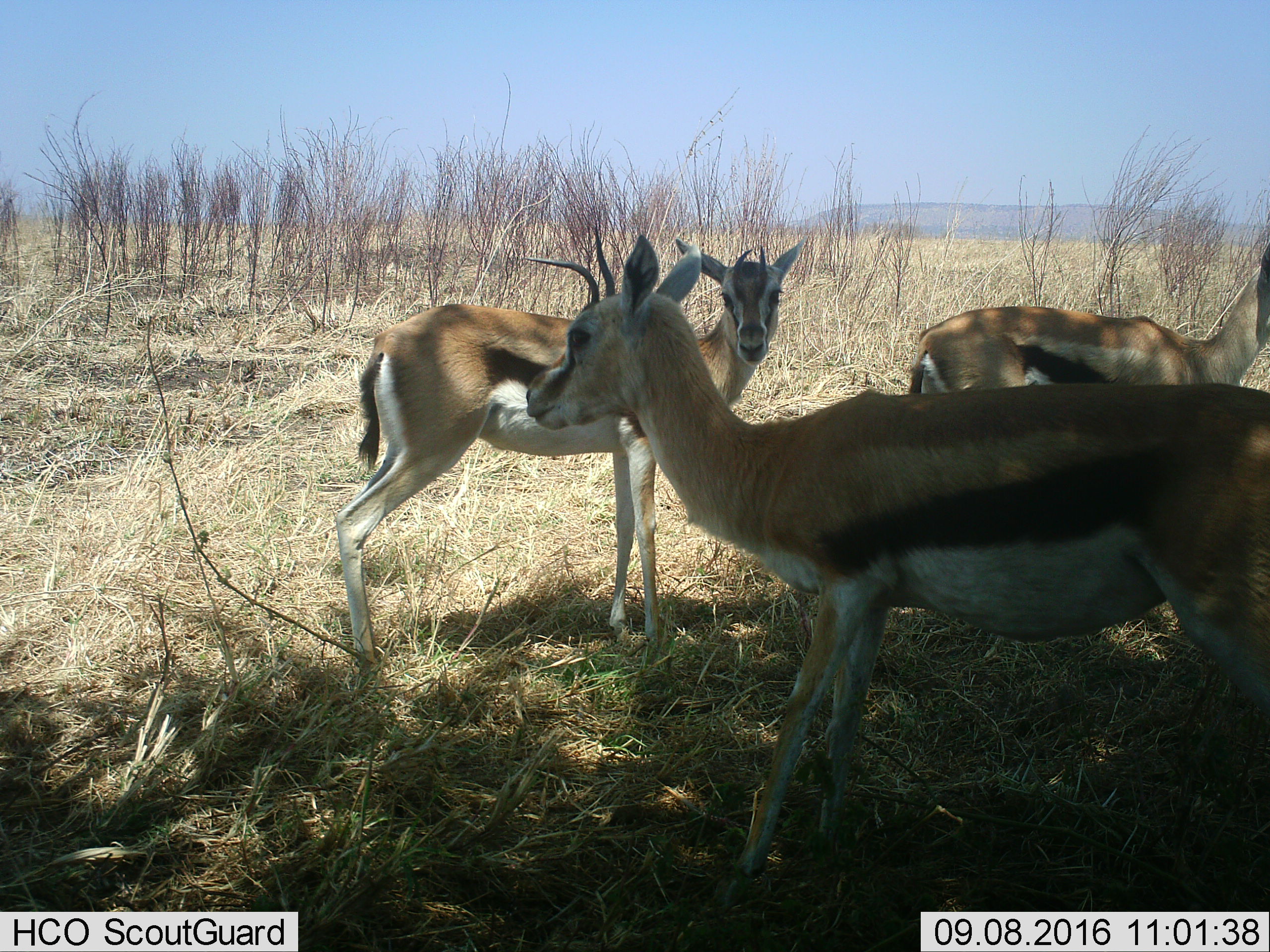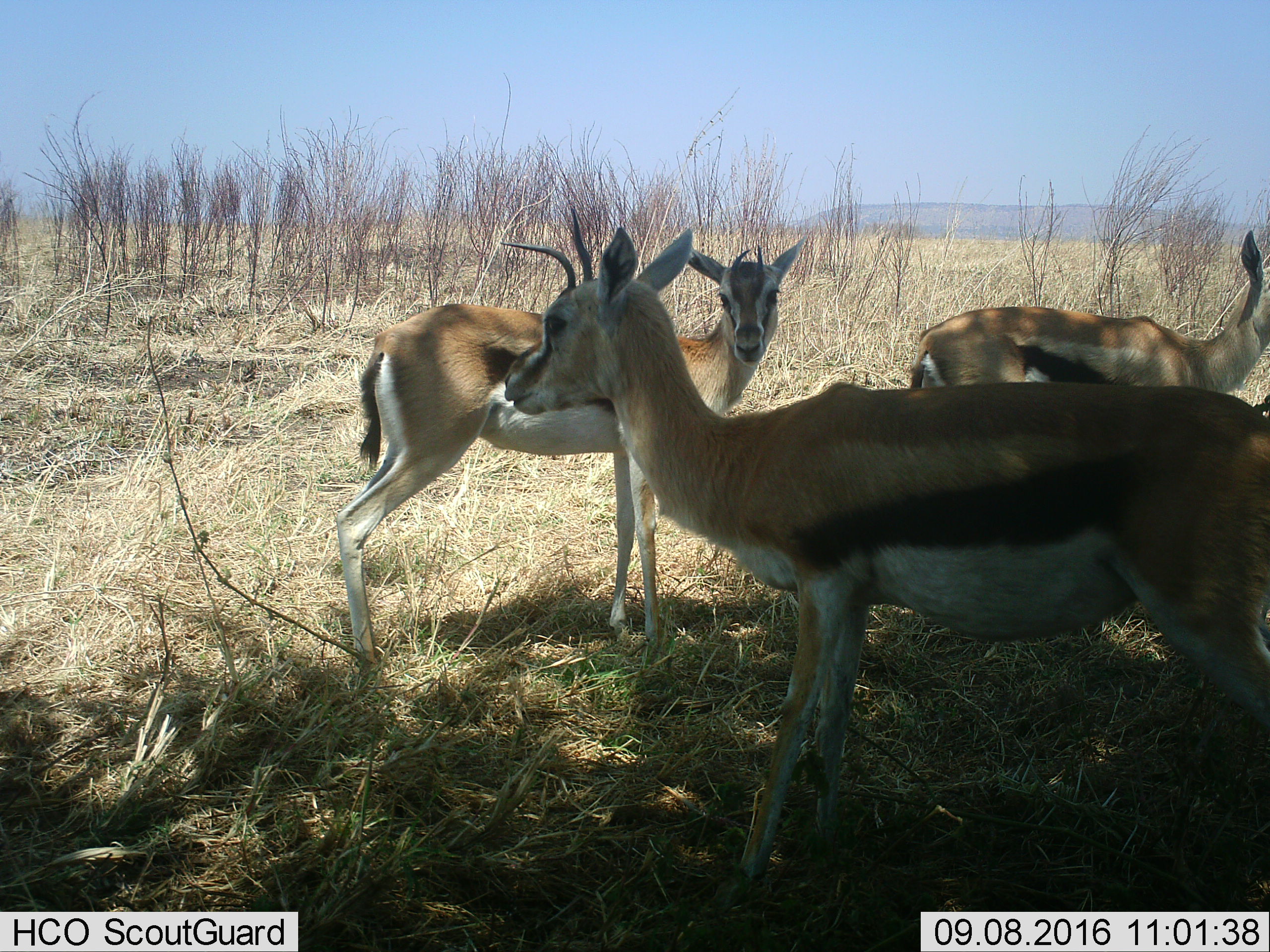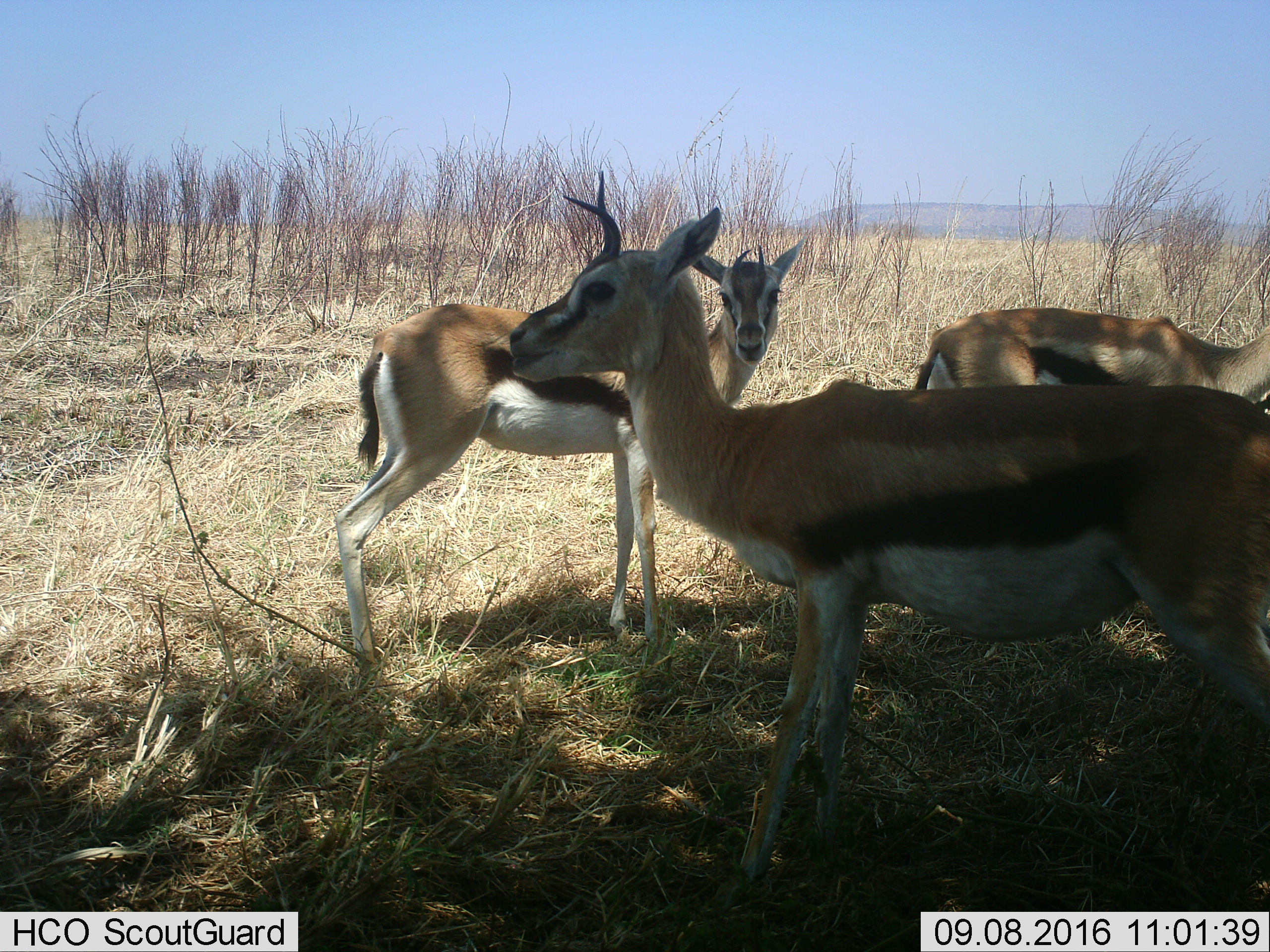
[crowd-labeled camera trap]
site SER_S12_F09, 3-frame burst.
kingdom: Animalia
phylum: Chordata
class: Mammalia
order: Artiodactyla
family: Bovidae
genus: Eudorcas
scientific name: Eudorcas thomsonii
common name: thomson's gazelle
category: gazellethomsons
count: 3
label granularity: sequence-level